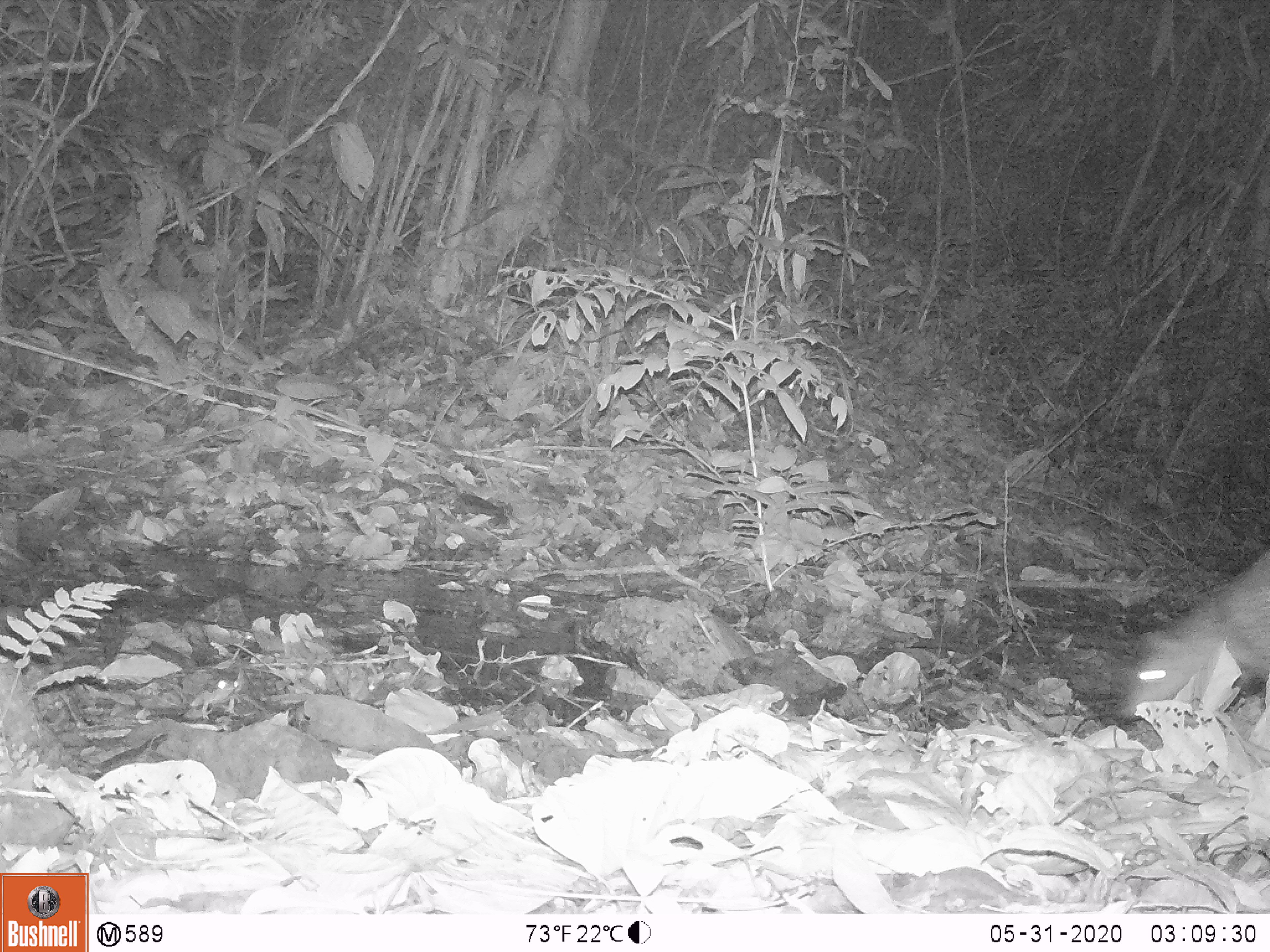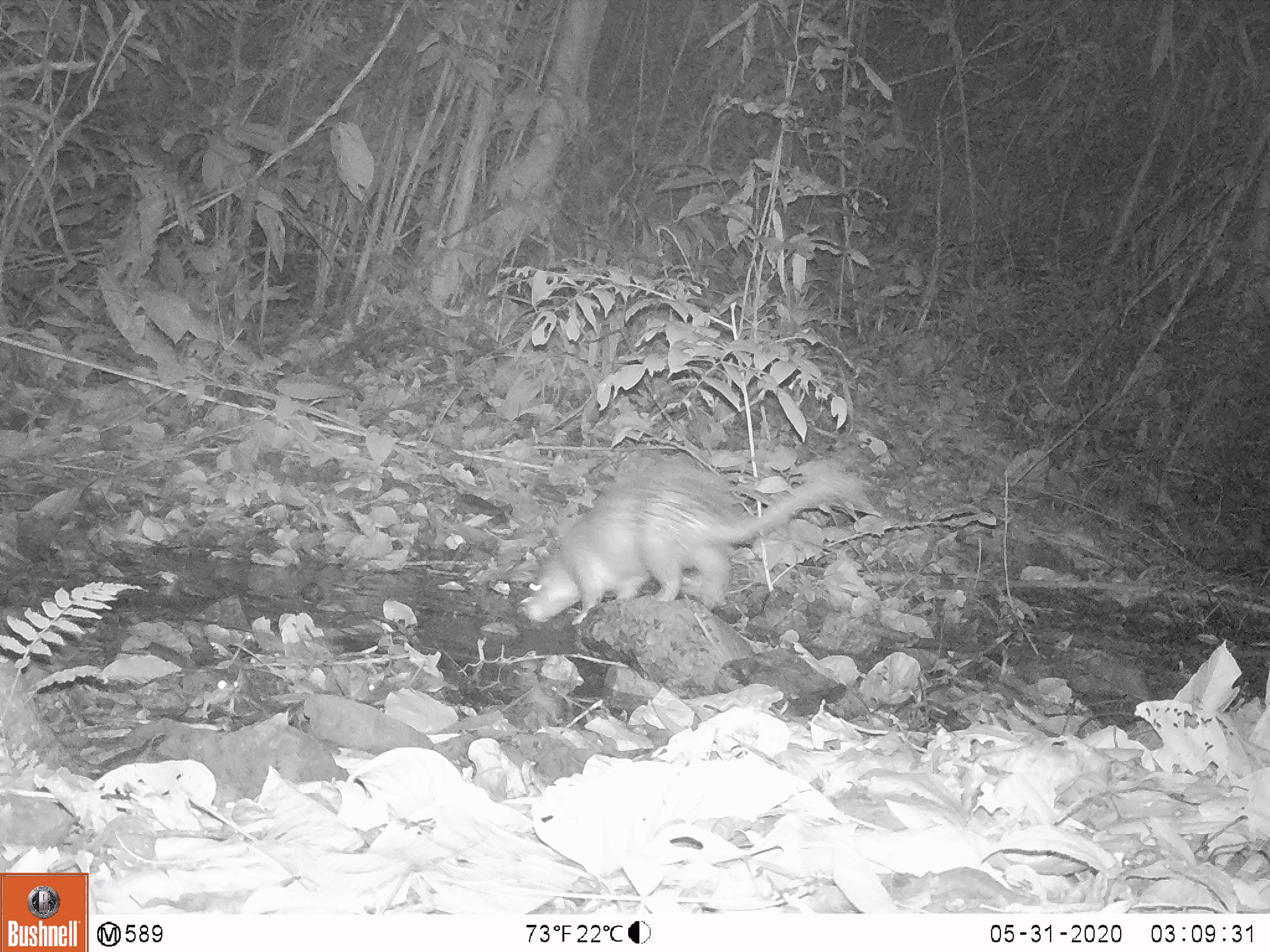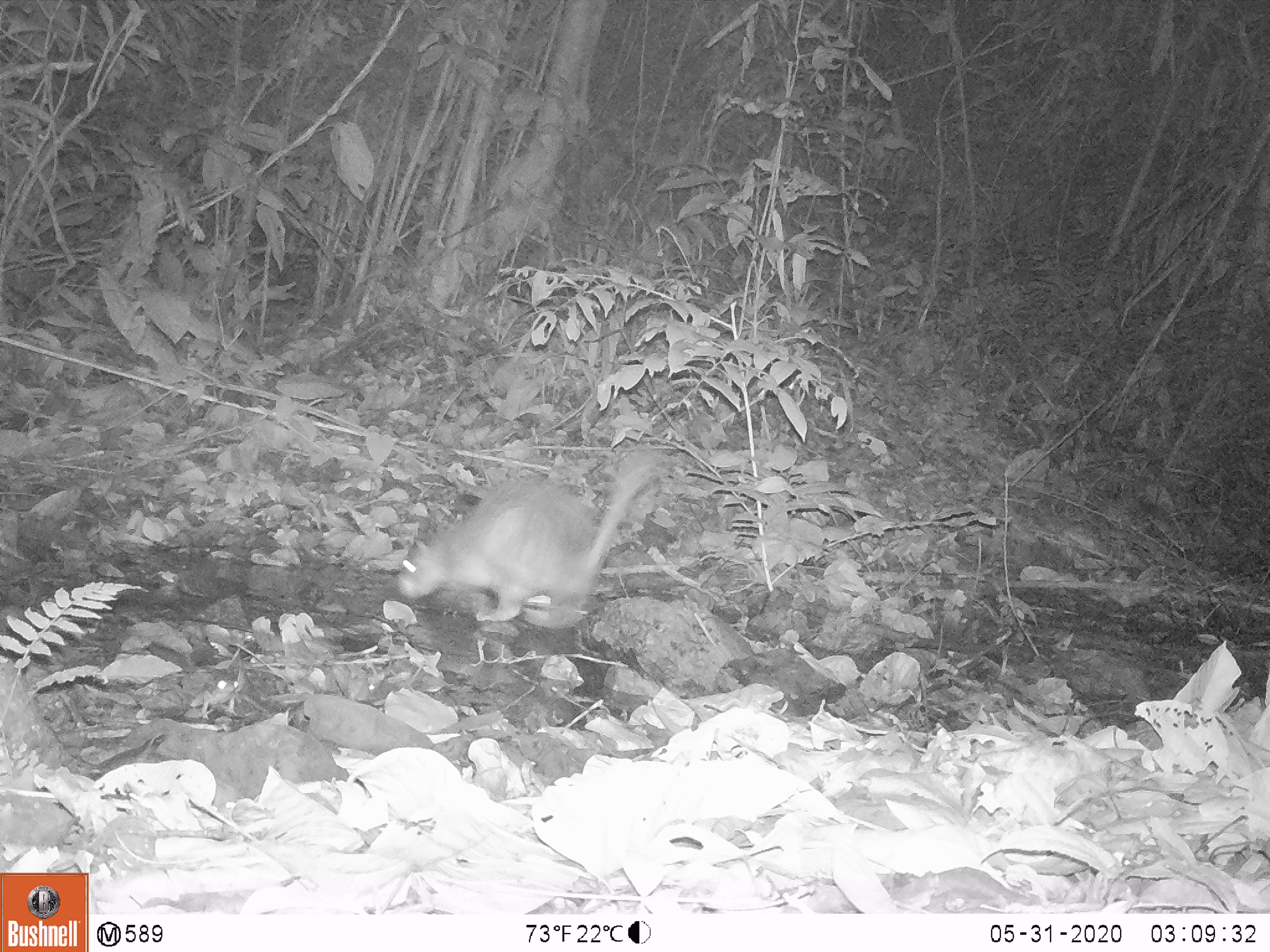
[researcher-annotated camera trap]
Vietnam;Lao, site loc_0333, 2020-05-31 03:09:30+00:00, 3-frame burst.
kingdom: Animalia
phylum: Chordata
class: Mammalia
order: Rodentia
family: Hystricidae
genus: Atherurus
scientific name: Atherurus macrourus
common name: asiatic brush-tailed porcupine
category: asiatic brush tailed porcupine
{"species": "asiatic brush tailed porcupine (asiatic brush-tailed porcupine) (Atherurus macrourus)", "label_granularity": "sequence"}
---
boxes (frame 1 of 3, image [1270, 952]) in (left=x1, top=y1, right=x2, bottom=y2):
asiatic brush tailed porcupine: (left=1117, top=547, right=1270, bottom=744); (left=1169, top=544, right=1171, bottom=548)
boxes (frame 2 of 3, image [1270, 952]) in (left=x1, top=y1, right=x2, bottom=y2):
asiatic brush tailed porcupine: (left=520, top=460, right=879, bottom=625)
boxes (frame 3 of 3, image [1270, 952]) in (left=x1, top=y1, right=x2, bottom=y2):
asiatic brush tailed porcupine: (left=394, top=443, right=658, bottom=628)